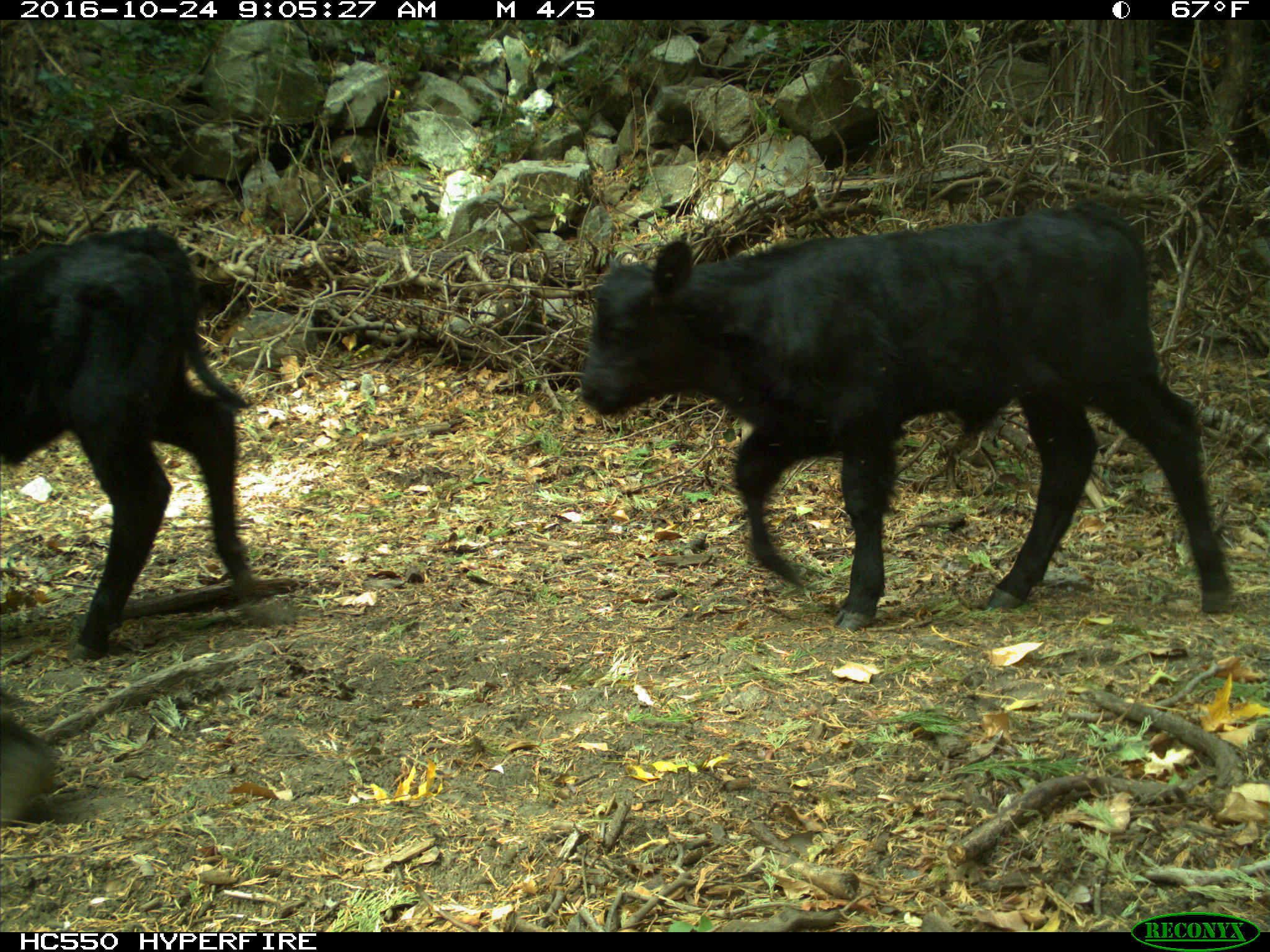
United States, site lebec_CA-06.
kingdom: Animalia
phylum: Chordata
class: Mammalia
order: Artiodactyla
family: Bovidae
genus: Bos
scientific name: Bos taurus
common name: domestic cow